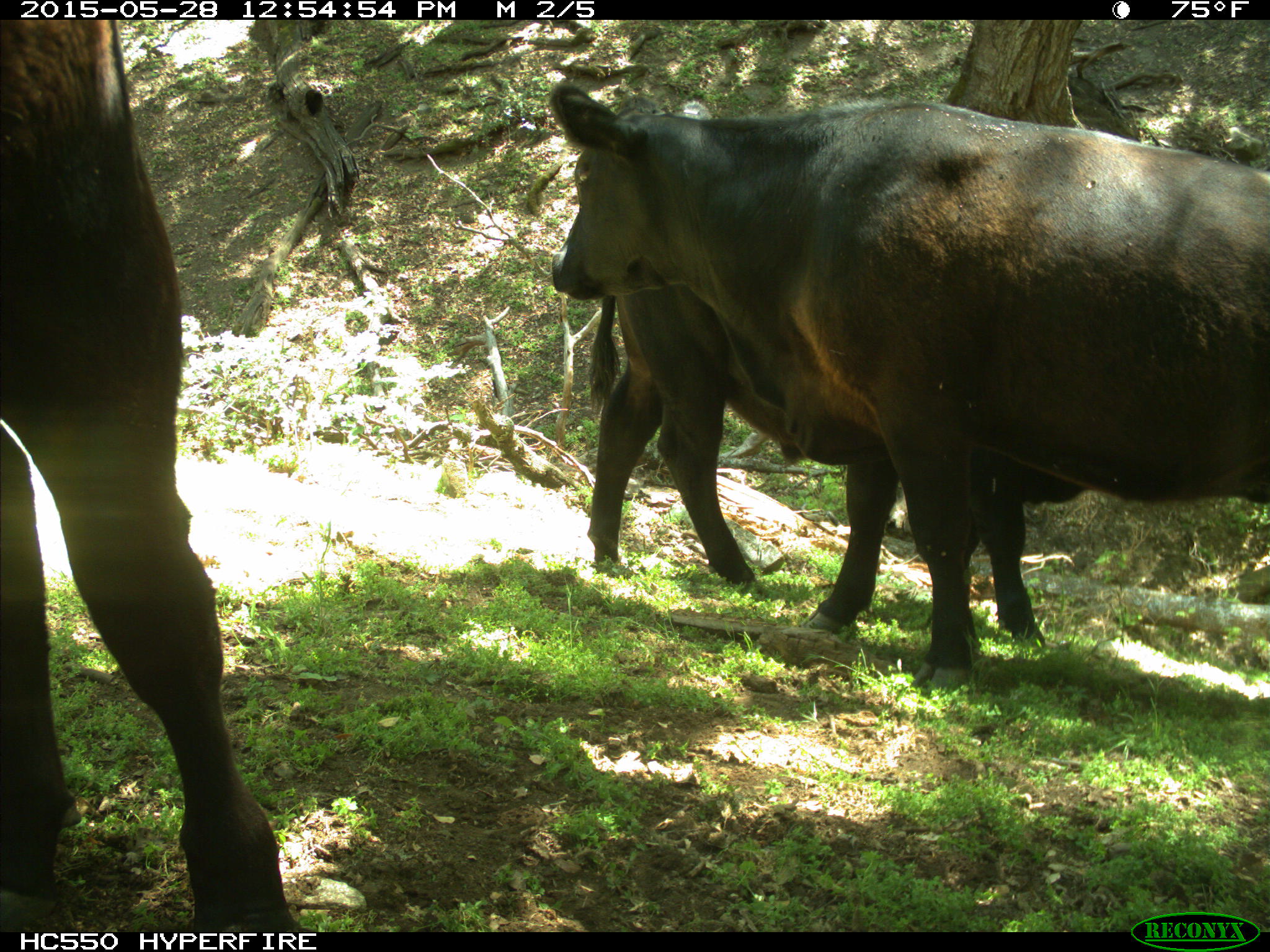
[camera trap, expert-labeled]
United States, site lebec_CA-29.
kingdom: Animalia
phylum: Chordata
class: Mammalia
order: Artiodactyla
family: Bovidae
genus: Bos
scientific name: Bos taurus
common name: domestic cow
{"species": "Bos taurus (domestic cow)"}